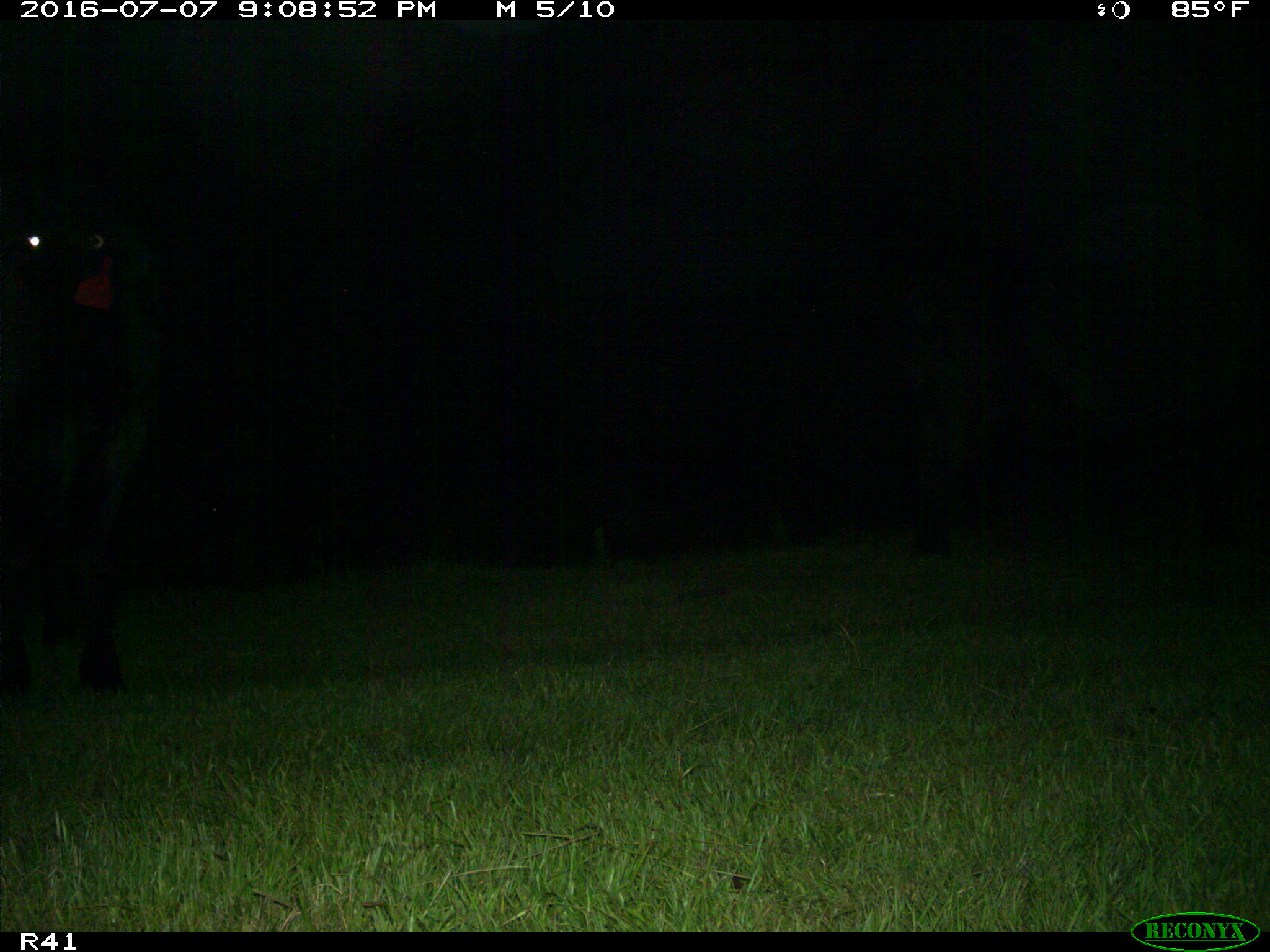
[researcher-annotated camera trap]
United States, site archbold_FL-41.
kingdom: Animalia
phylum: Chordata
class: Mammalia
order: Artiodactyla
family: Bovidae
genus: Bos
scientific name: Bos taurus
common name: domestic cow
Bos taurus (domestic cow).